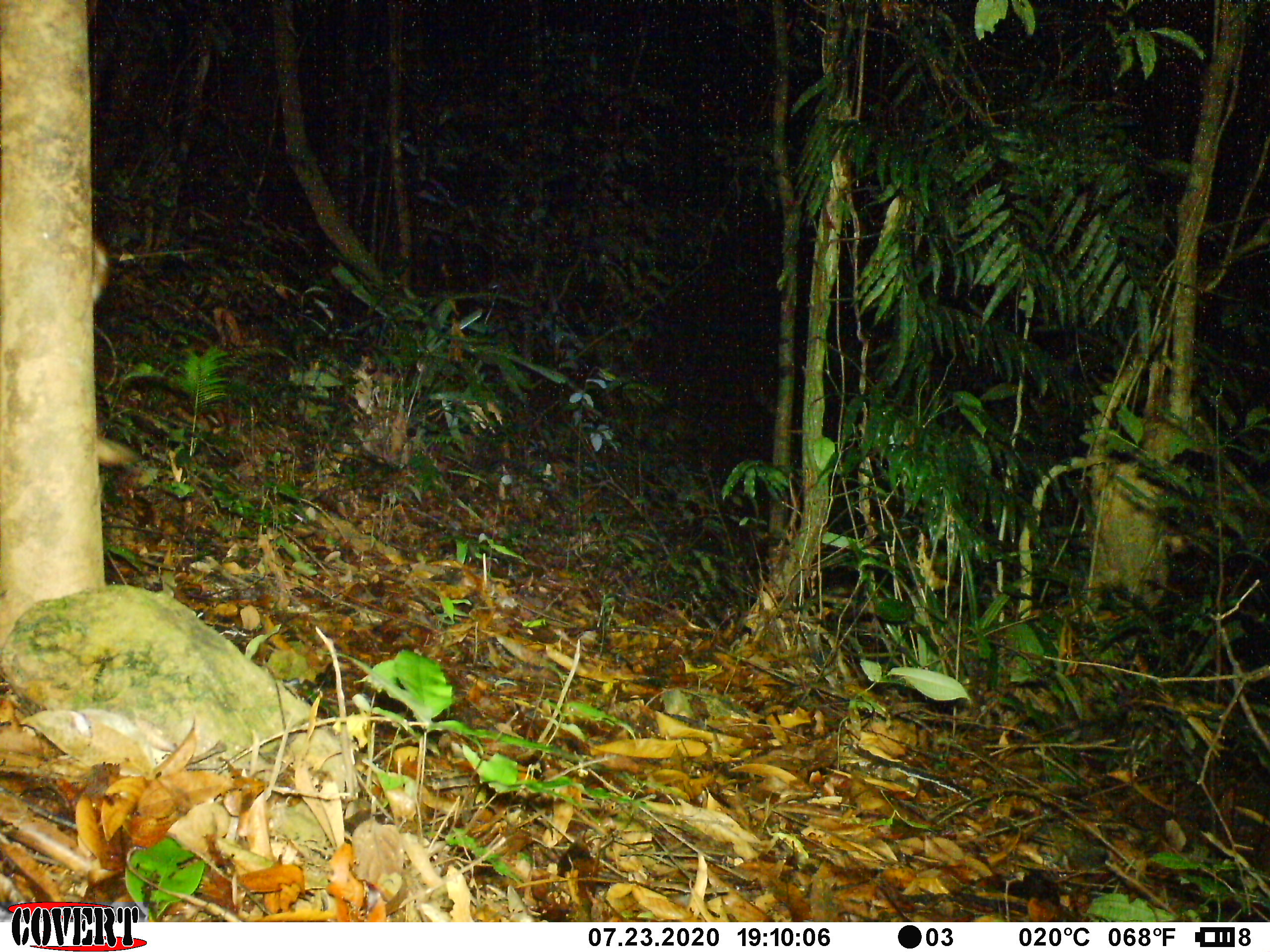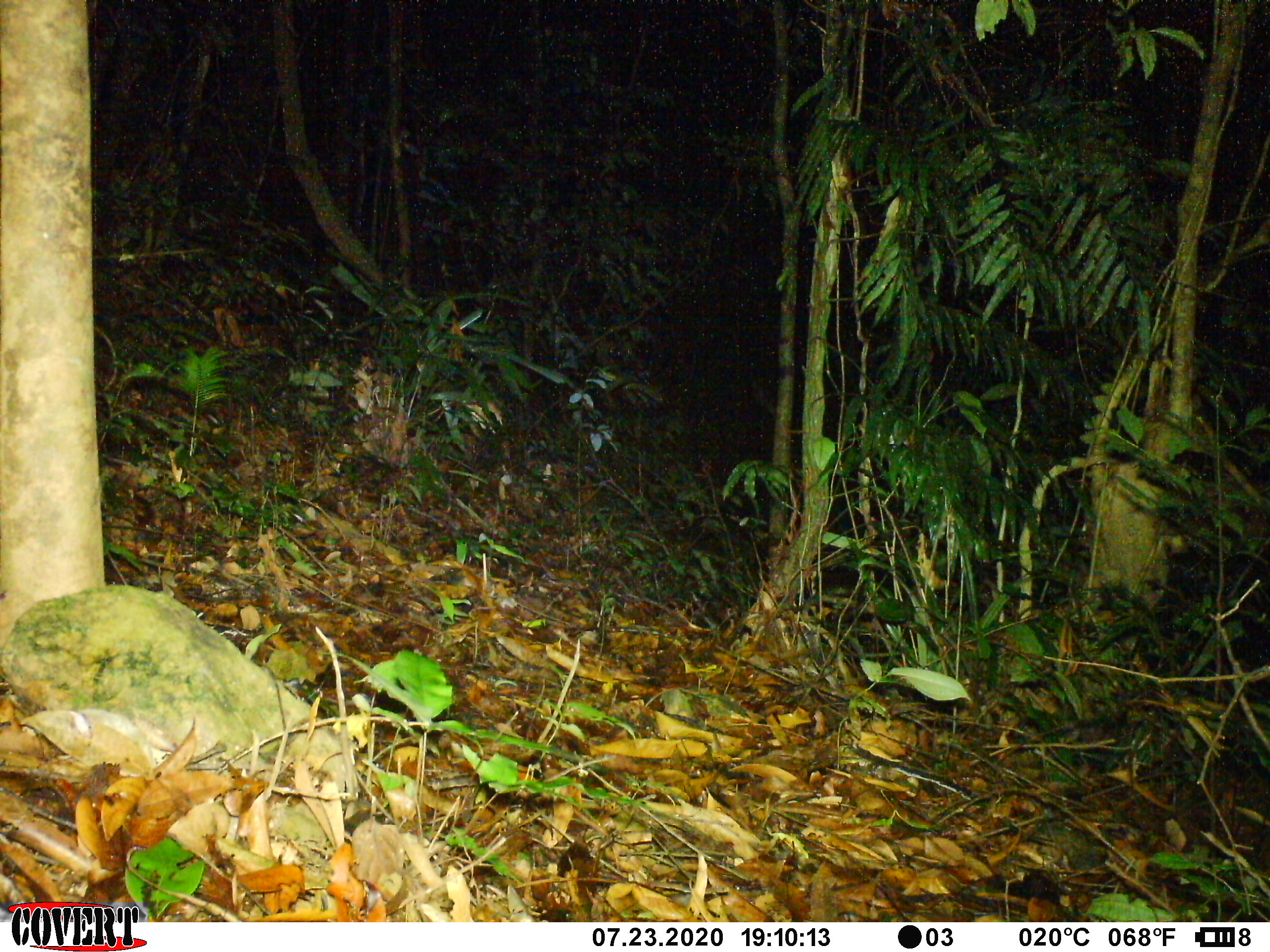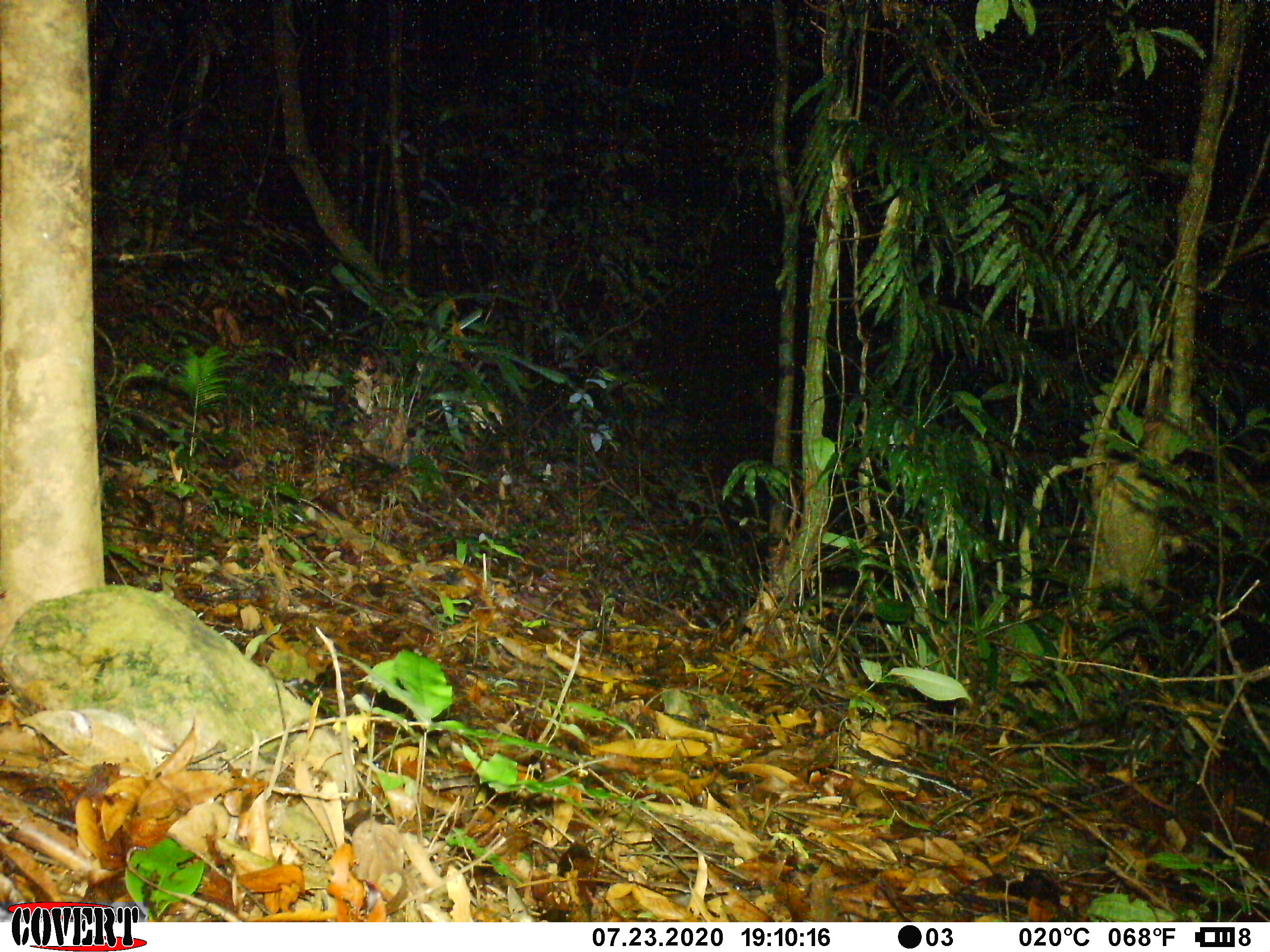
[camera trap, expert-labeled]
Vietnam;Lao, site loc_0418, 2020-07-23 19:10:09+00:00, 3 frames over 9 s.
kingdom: Animalia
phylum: Chordata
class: Mammalia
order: Artiodactyla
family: Cervidae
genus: Muntiacus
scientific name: Muntiacus vuquangensis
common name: large-antlered muntjac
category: large antlered muntjac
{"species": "large antlered muntjac (large-antlered muntjac) (Muntiacus vuquangensis)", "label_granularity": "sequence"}